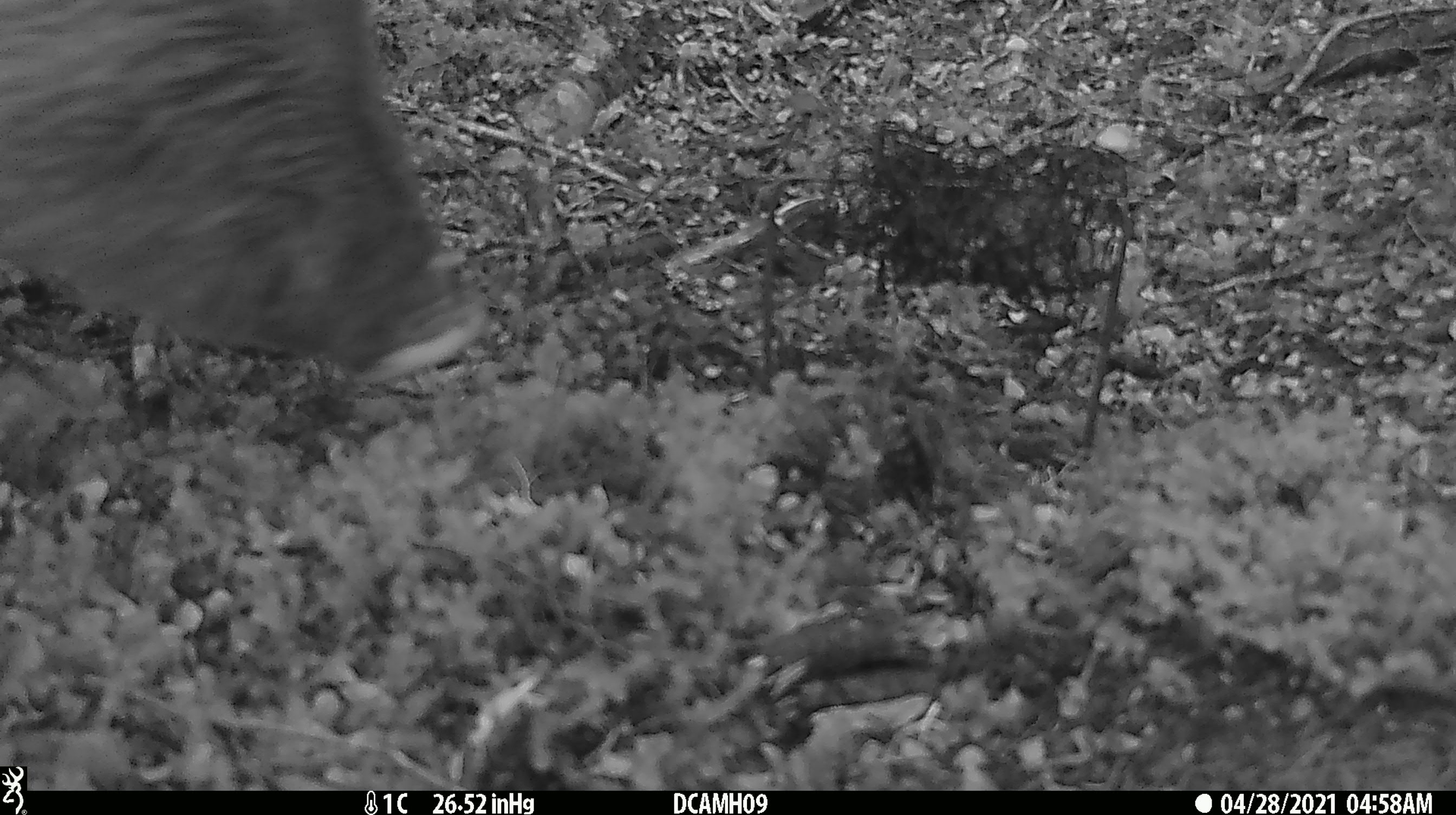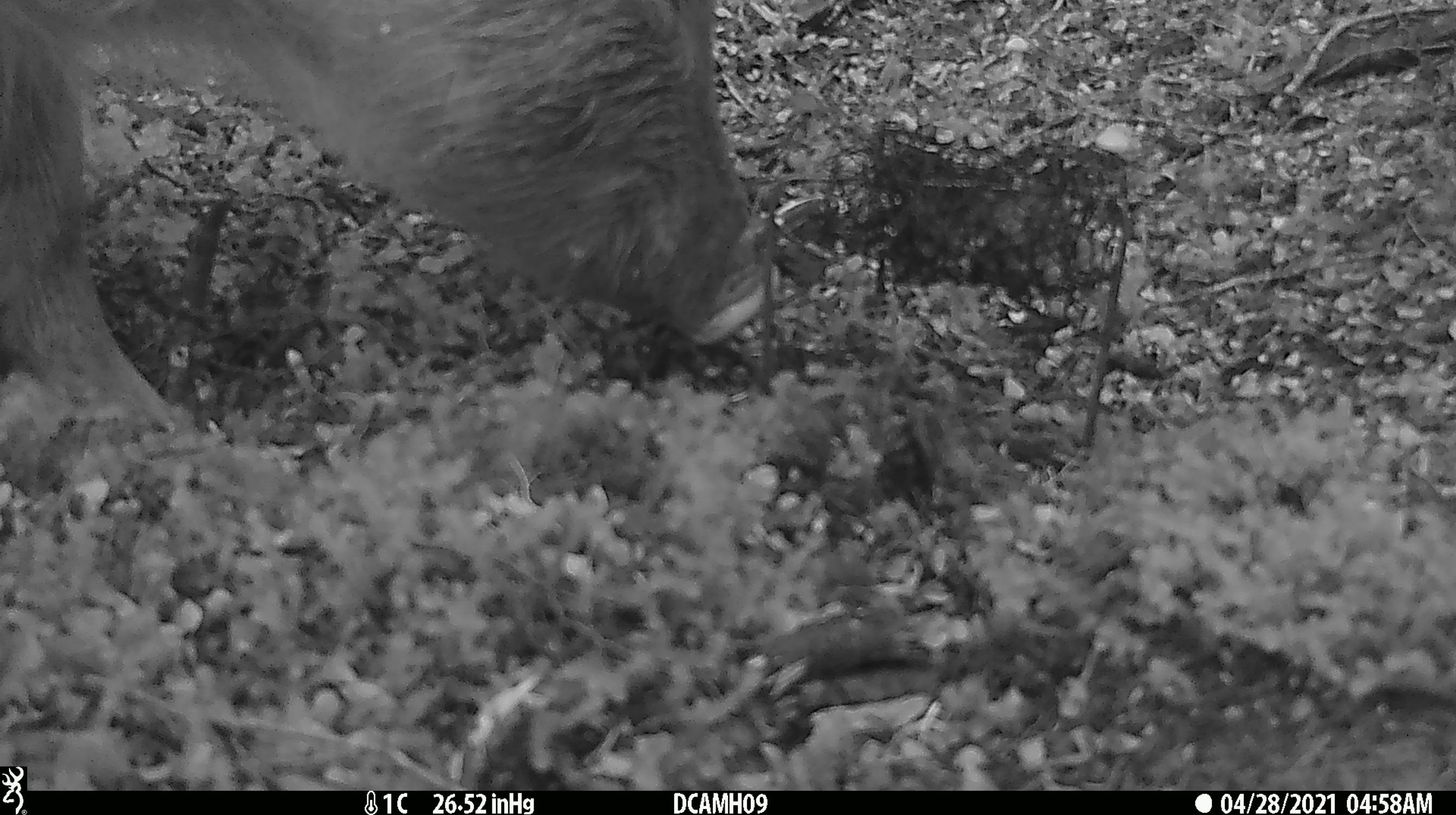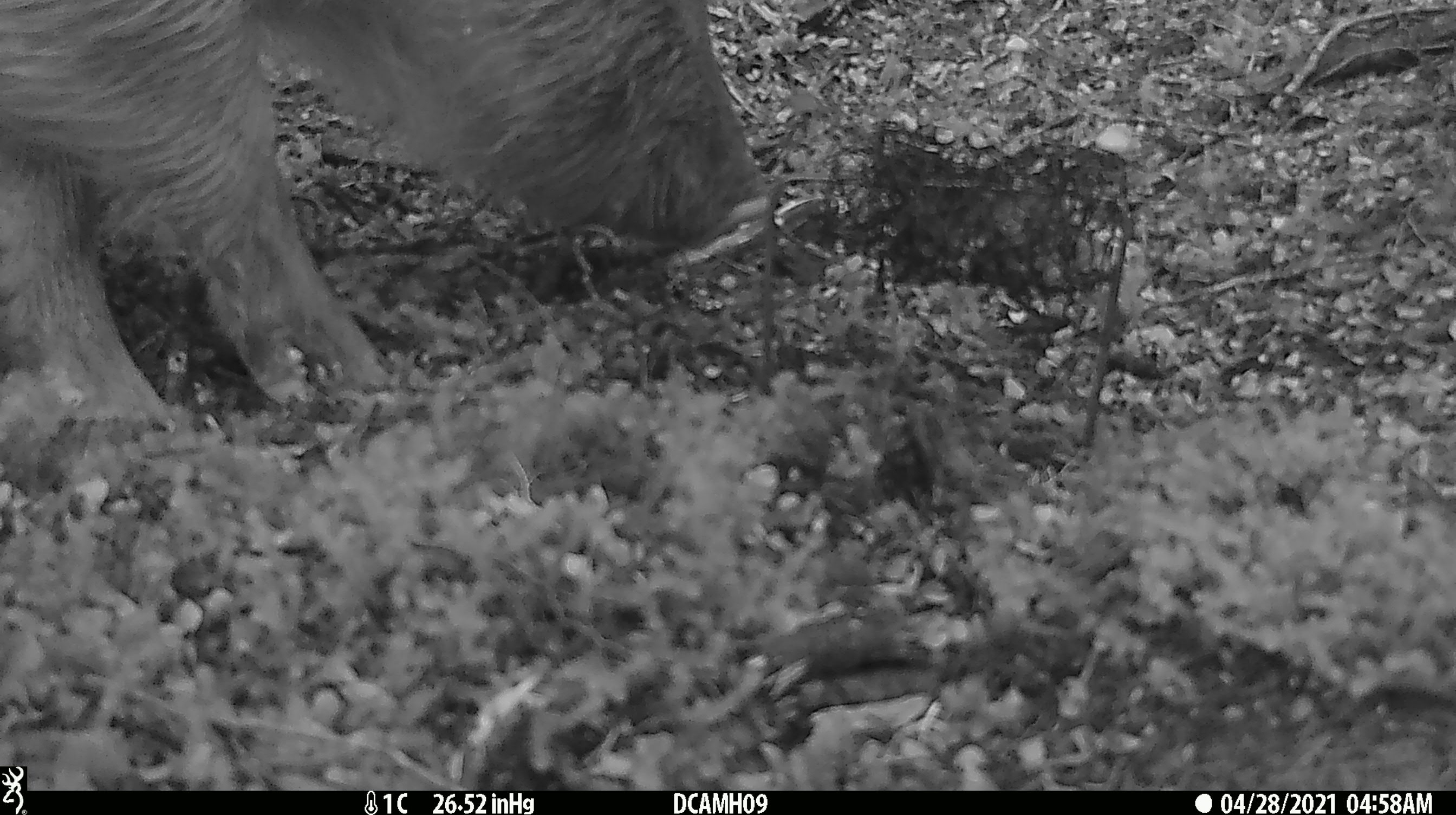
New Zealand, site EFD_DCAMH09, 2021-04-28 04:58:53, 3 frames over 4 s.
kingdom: Animalia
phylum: Chordata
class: Mammalia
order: Artiodactyla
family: Suidae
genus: Sus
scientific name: Sus scrofa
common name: pig